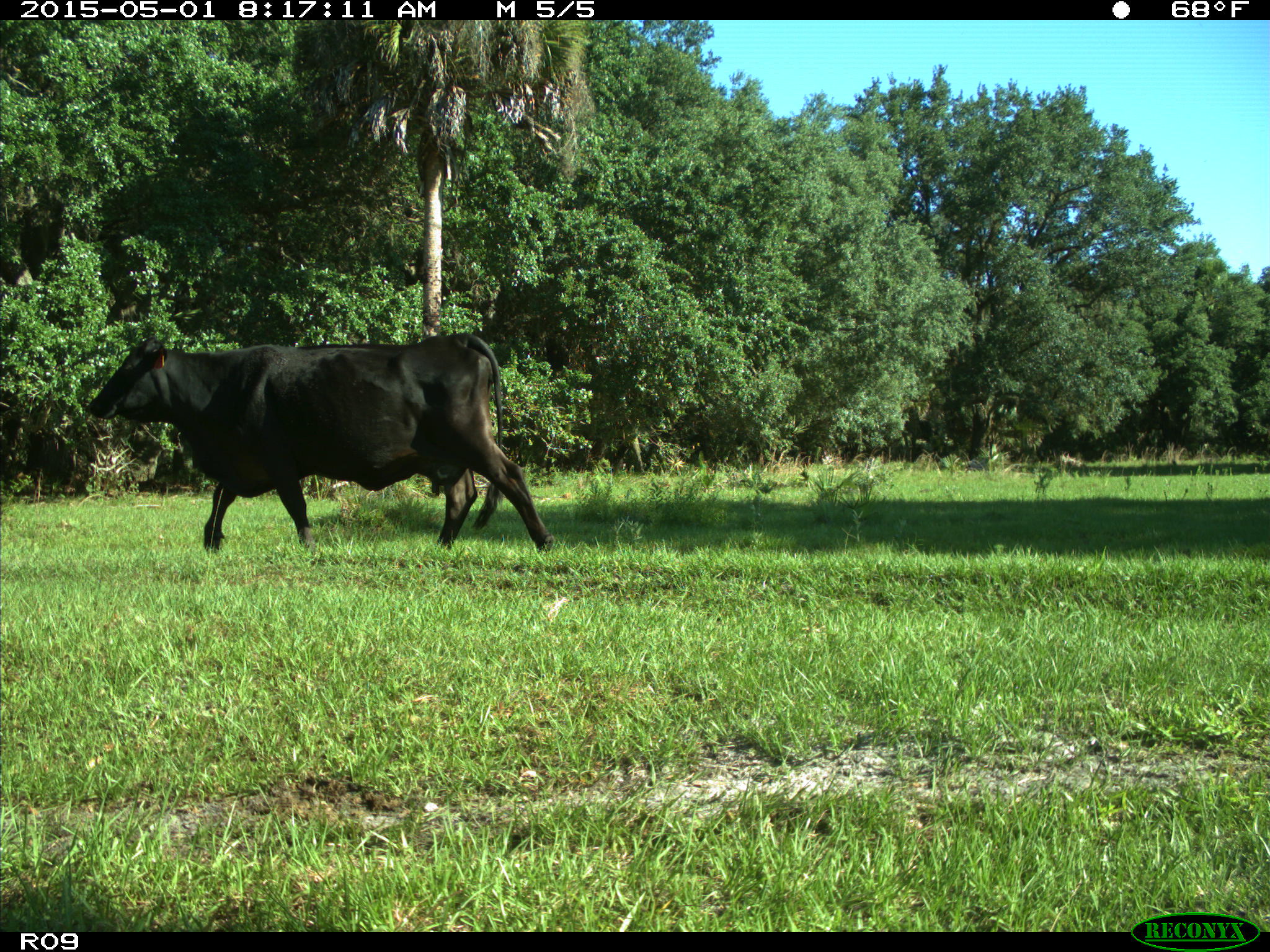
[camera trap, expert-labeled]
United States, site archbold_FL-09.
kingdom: Animalia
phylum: Chordata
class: Mammalia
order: Artiodactyla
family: Bovidae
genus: Bos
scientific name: Bos taurus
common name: domestic cow